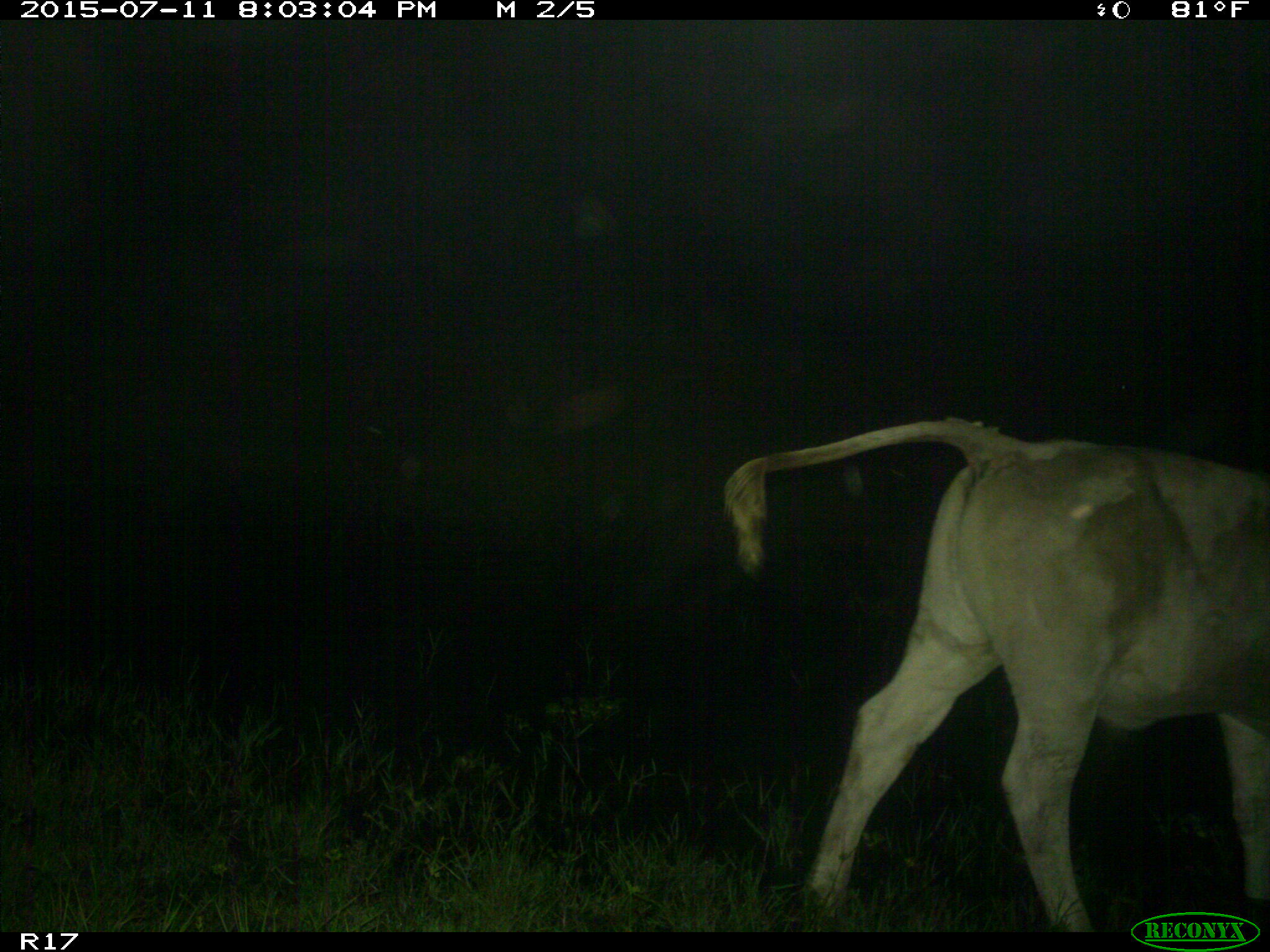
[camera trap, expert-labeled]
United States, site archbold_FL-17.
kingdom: Animalia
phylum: Chordata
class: Mammalia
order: Artiodactyla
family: Bovidae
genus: Bos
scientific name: Bos taurus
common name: domestic cow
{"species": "Bos taurus (domestic cow)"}